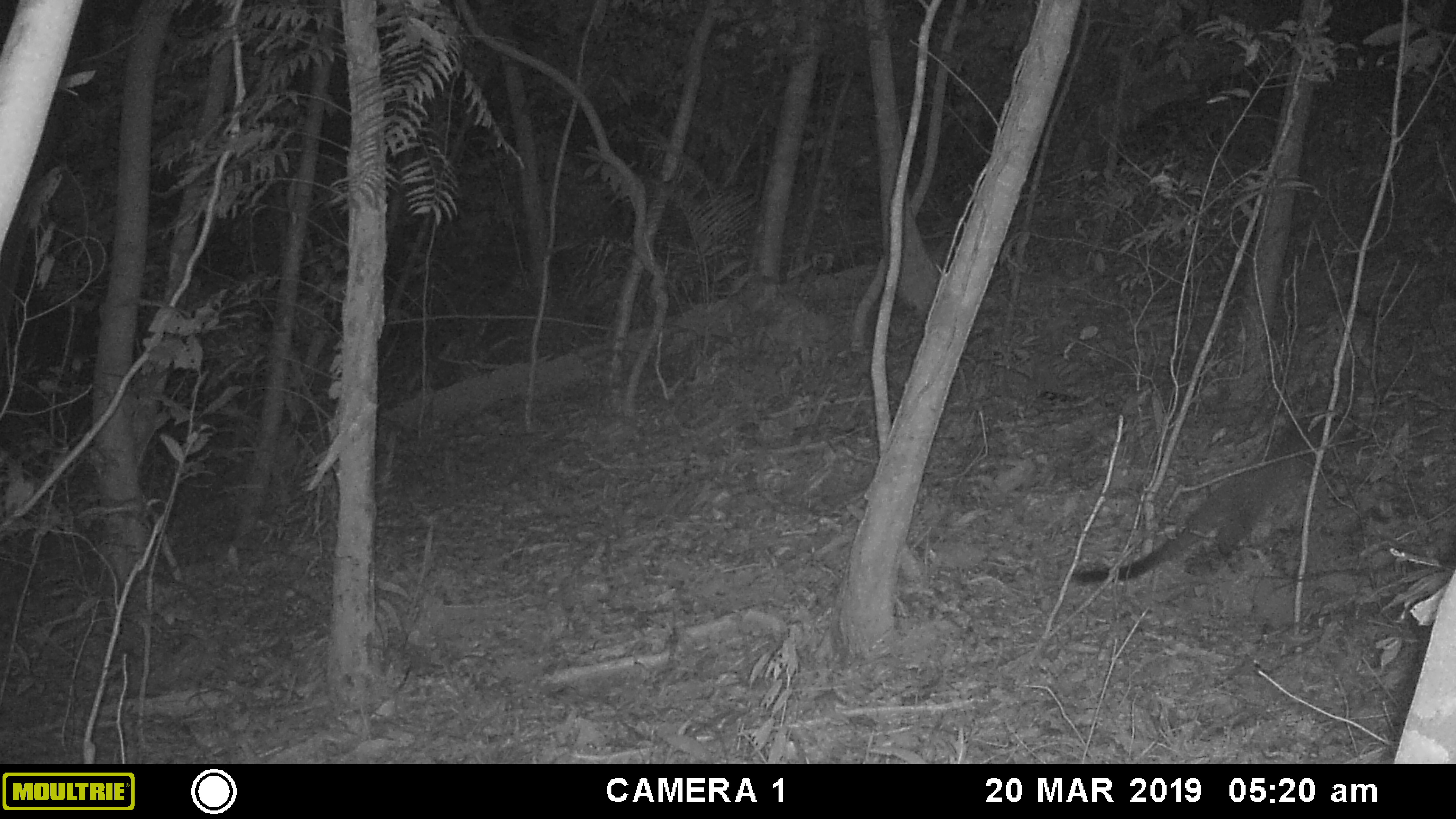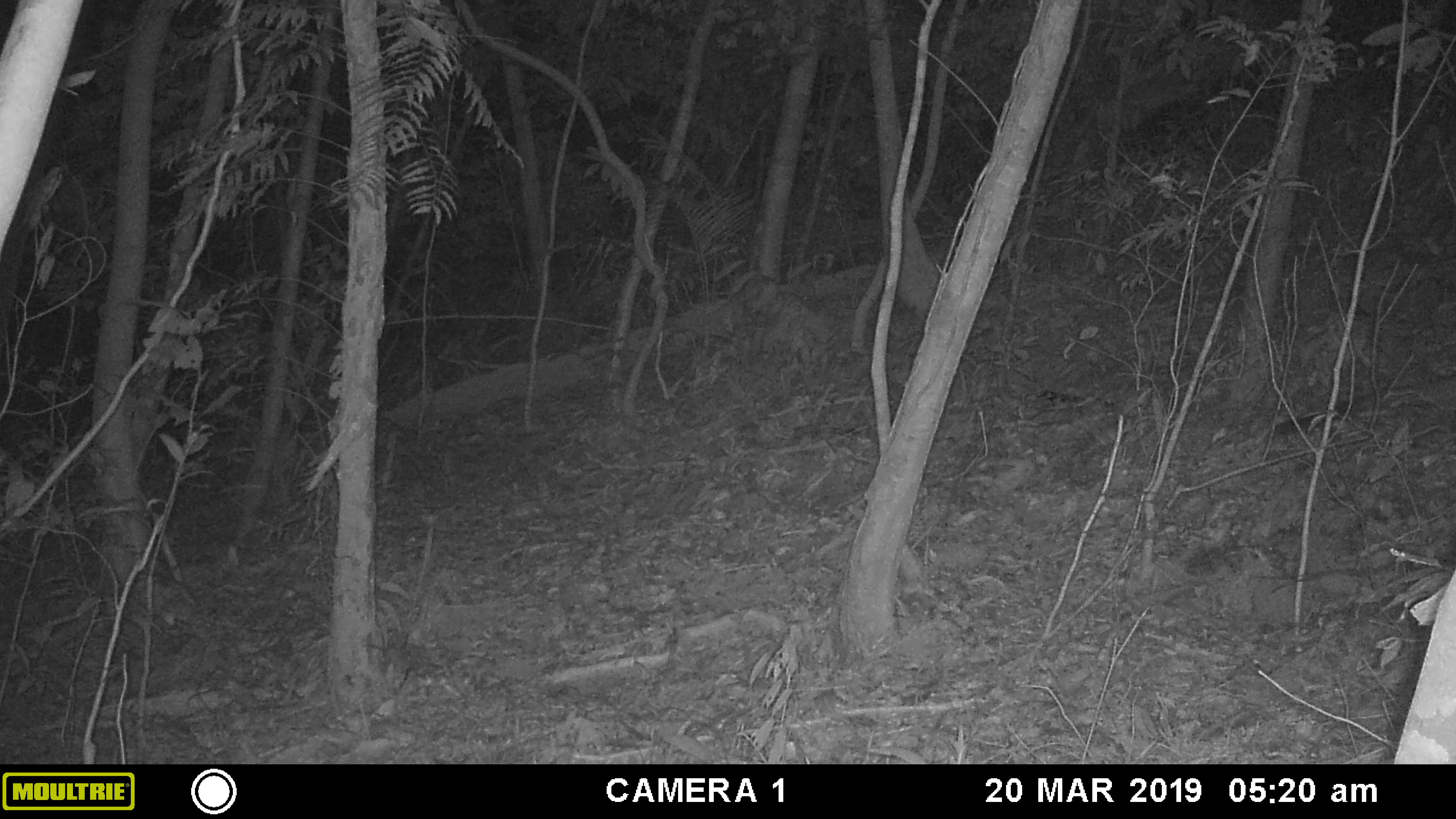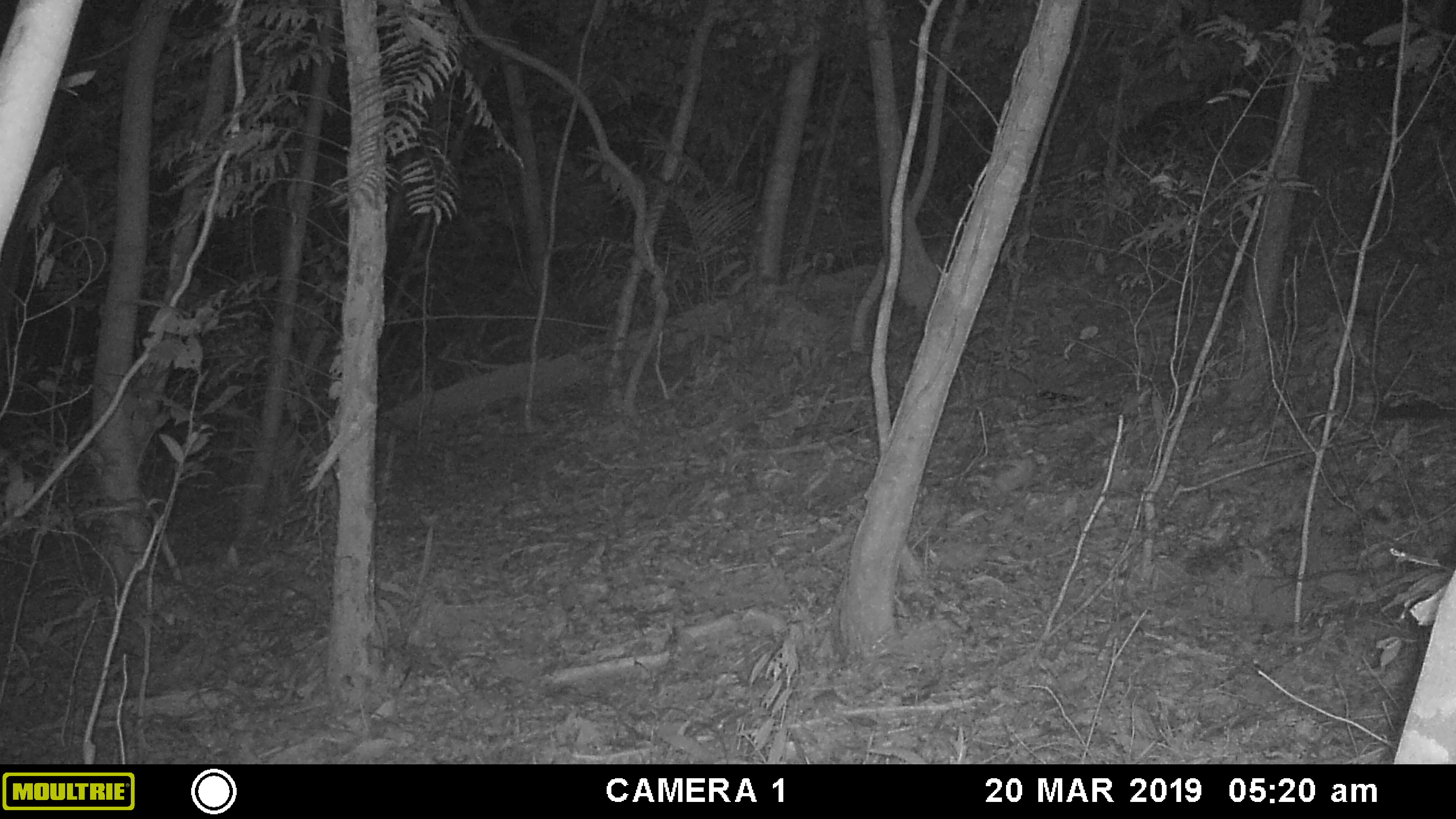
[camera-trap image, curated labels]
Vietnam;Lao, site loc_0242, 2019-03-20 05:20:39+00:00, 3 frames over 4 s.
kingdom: Animalia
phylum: Chordata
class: Mammalia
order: Carnivora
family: Viverridae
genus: Paguma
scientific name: Paguma larvata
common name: masked palm civet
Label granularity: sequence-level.